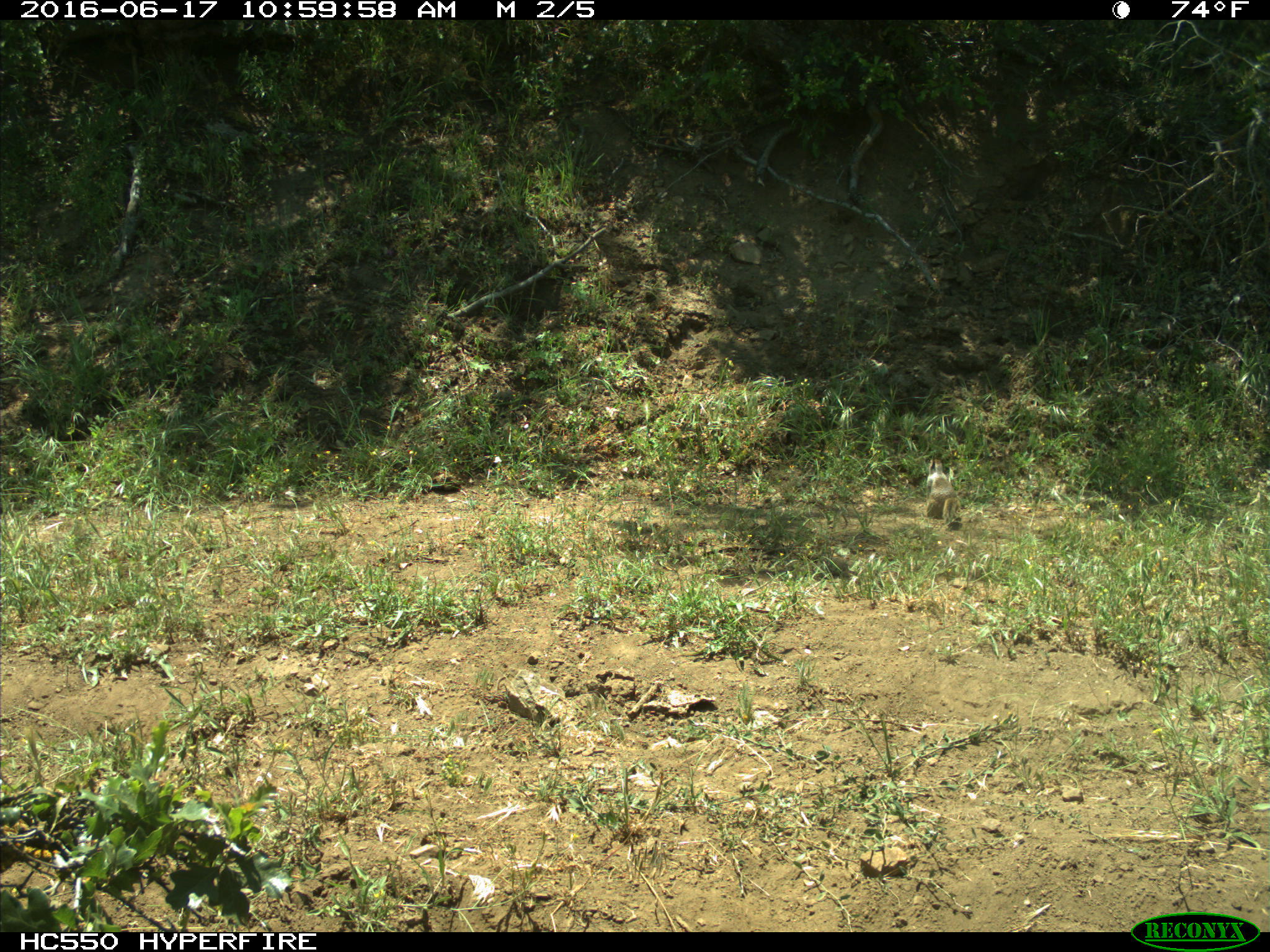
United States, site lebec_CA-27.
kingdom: Animalia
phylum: Chordata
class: Mammalia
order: Rodentia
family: Sciuridae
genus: Otospermophilus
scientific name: Otospermophilus beecheyi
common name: california ground squirrel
Otospermophilus beecheyi (california ground squirrel).